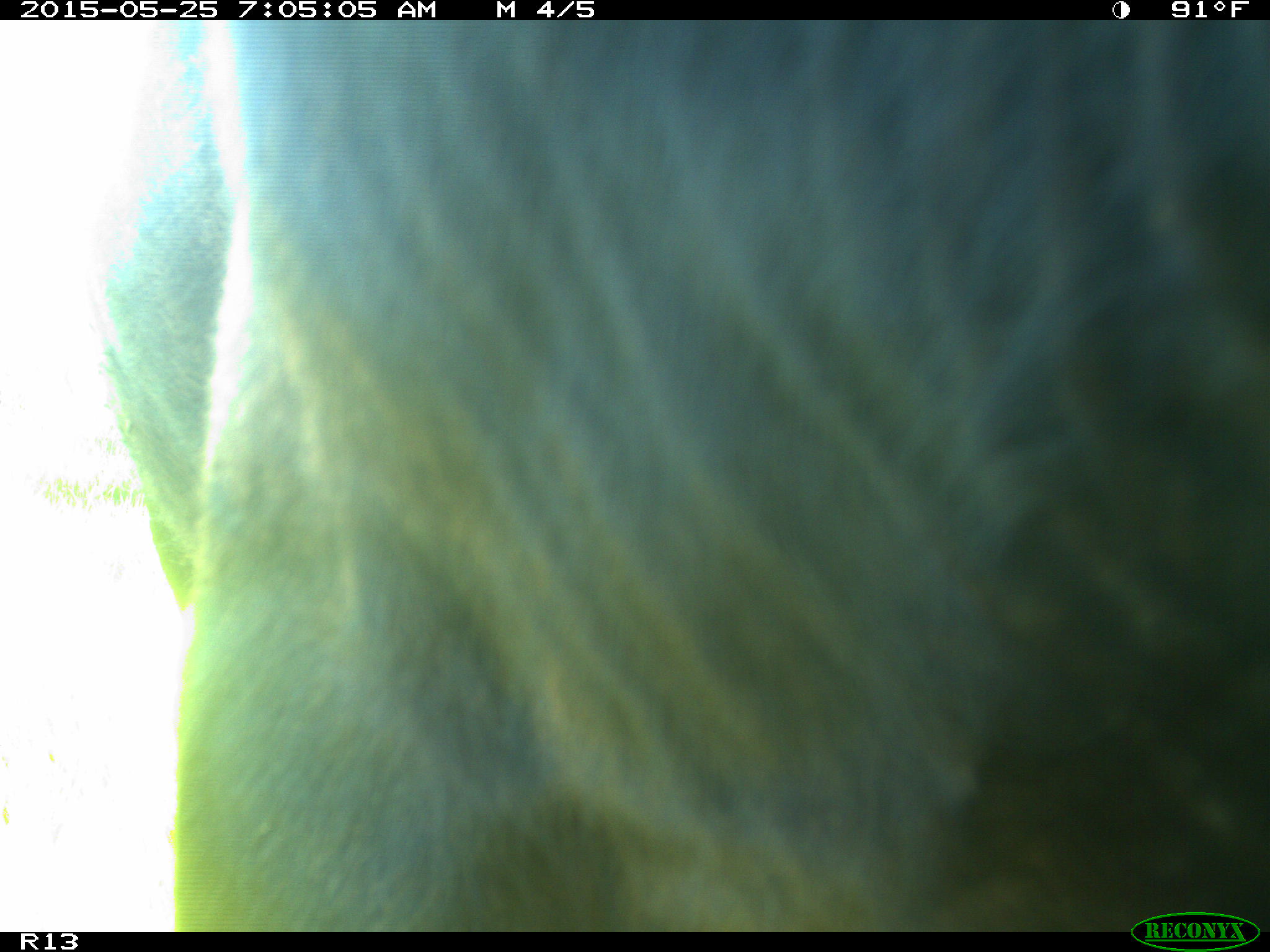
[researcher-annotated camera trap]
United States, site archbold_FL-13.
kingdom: Animalia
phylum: Chordata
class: Mammalia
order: Artiodactyla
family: Bovidae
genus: Bos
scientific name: Bos taurus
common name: domestic cow